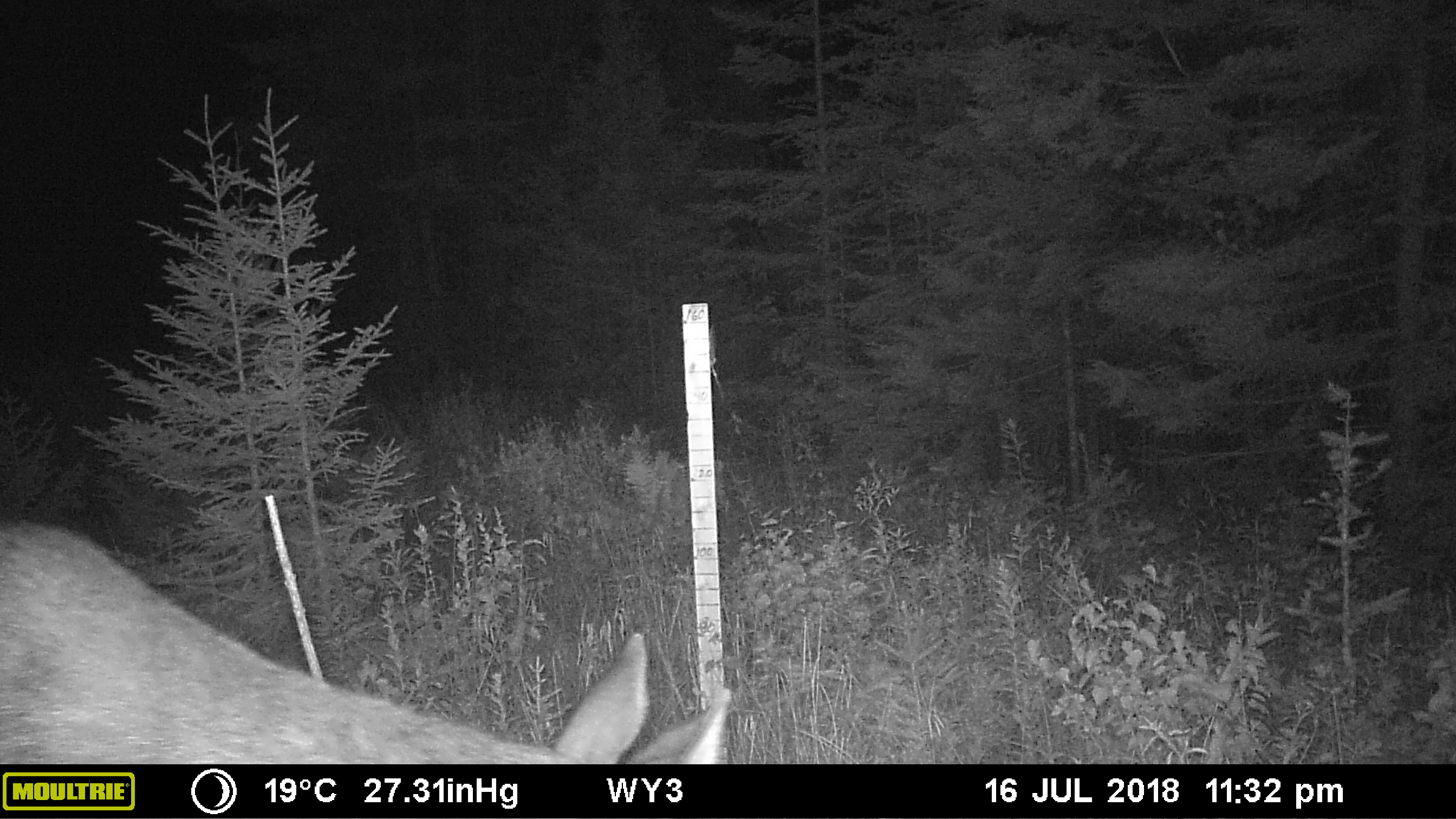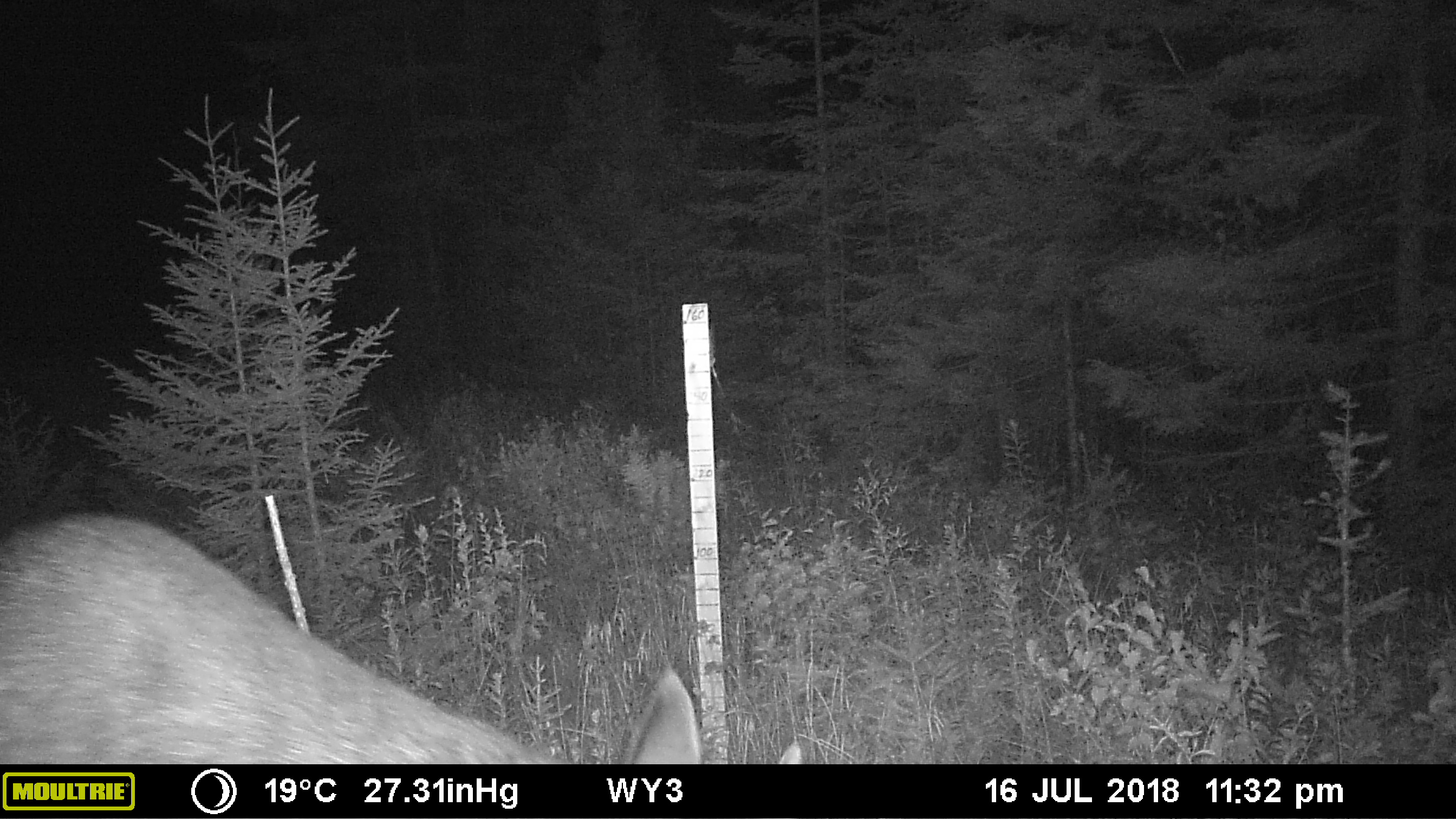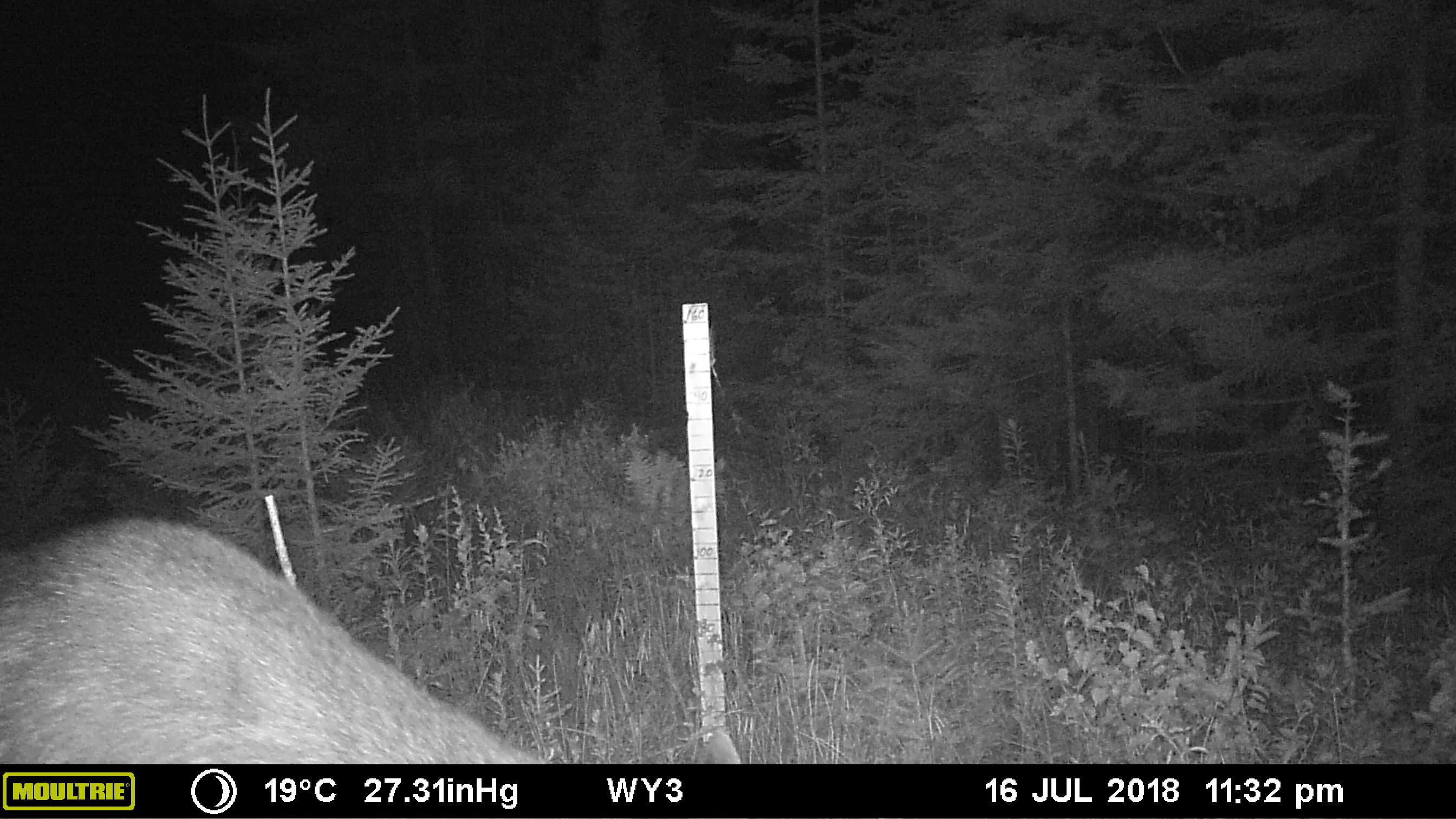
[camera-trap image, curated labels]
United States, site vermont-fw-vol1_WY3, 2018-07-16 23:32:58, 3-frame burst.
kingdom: Animalia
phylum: Chordata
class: Mammalia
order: Artiodactyla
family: Cervidae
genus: Alces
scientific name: Alces alces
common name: moose